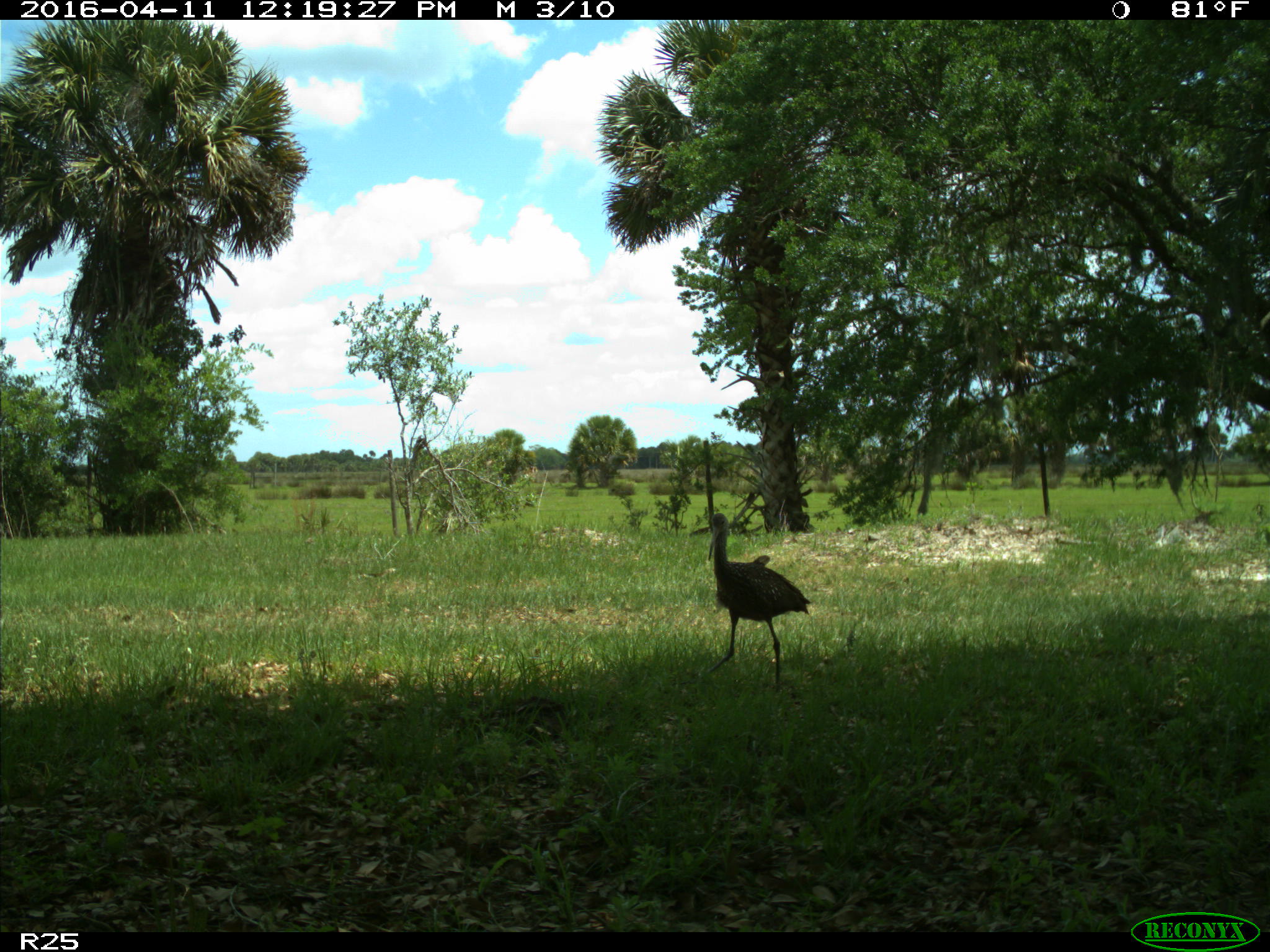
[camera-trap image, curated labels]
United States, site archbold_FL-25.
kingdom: Animalia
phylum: Chordata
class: Aves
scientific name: Aves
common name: birds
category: unidentified bird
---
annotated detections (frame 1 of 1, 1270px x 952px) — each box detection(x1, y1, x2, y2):
animal: detection(708, 513, 812, 689)